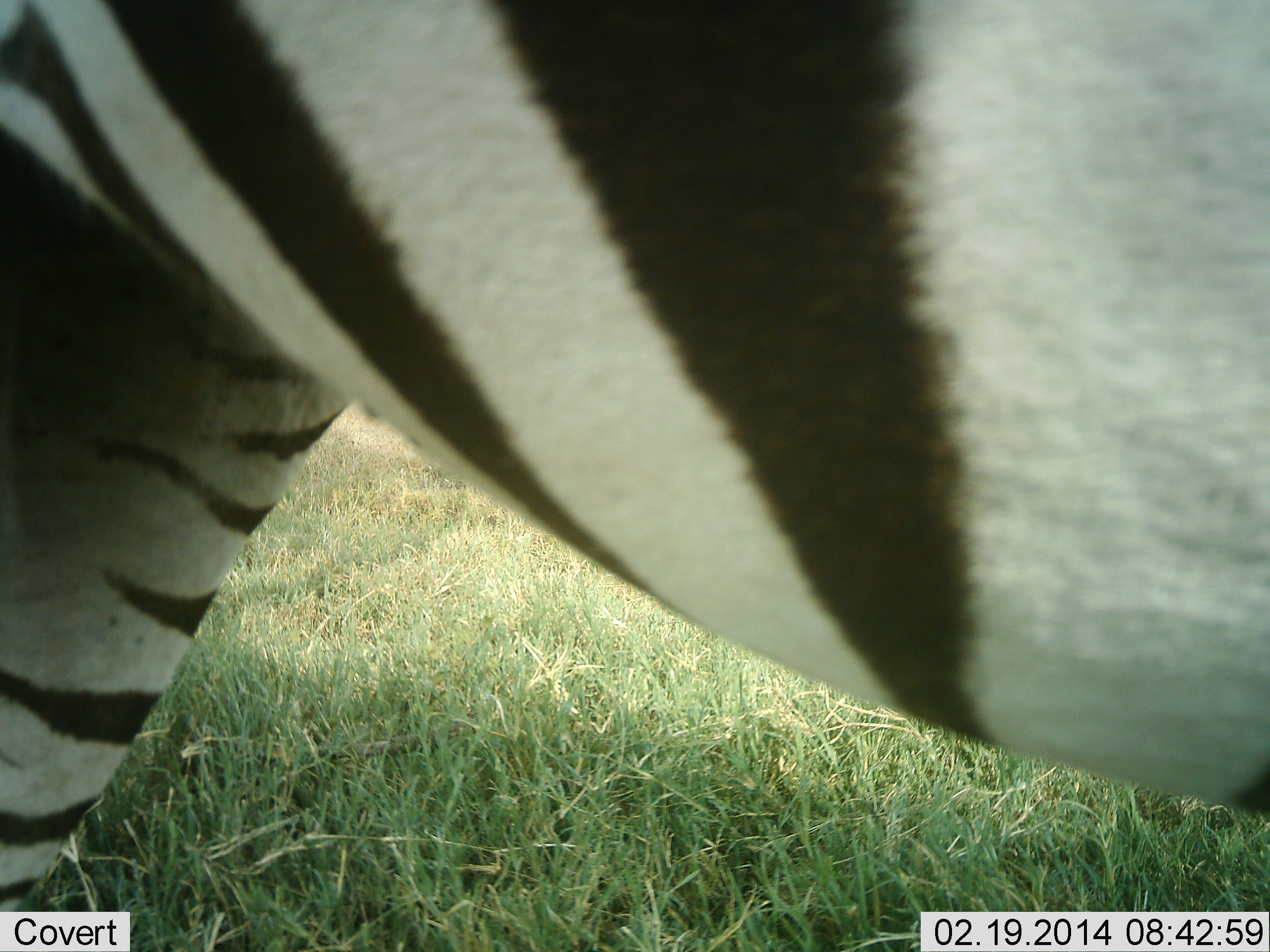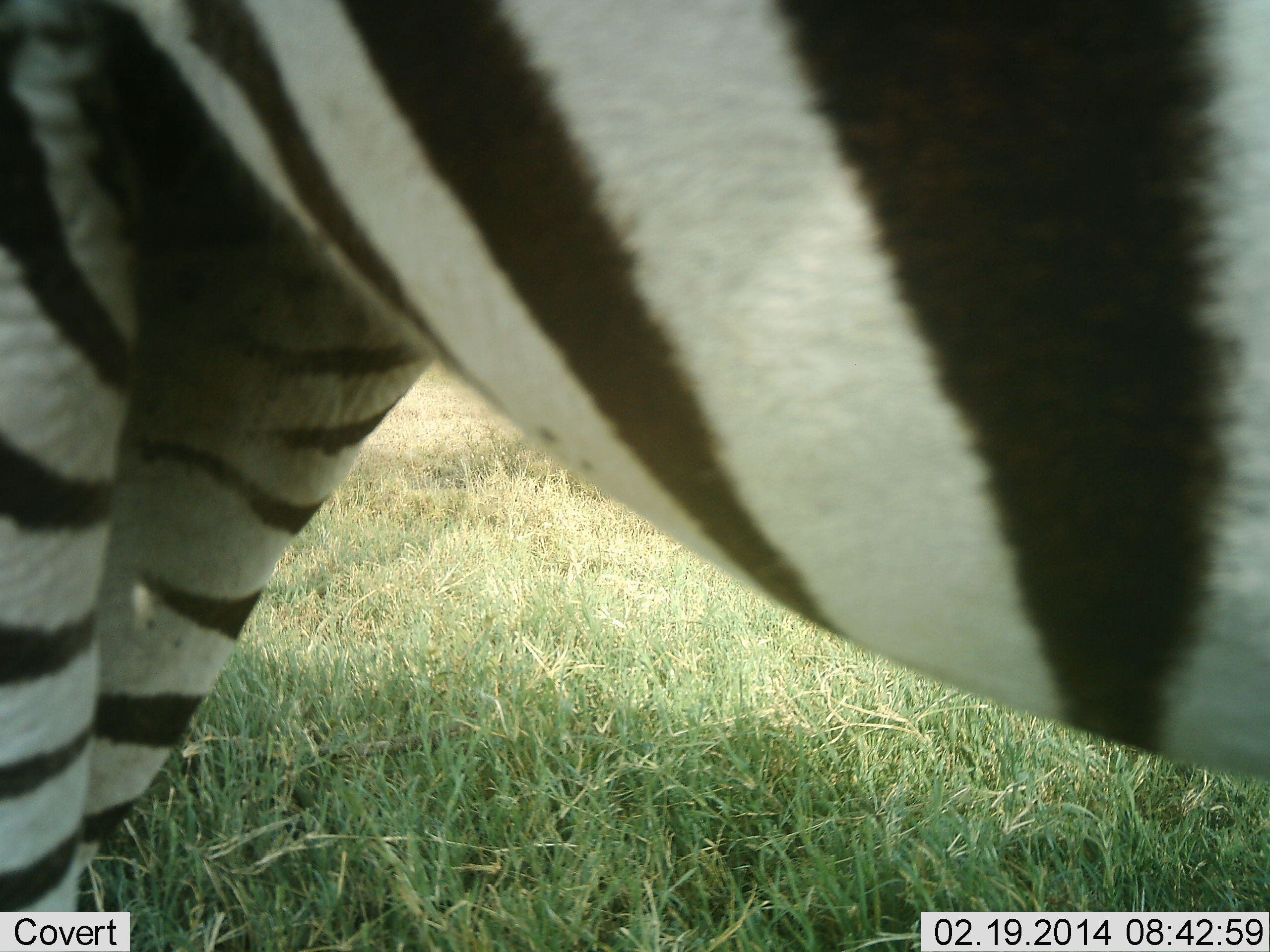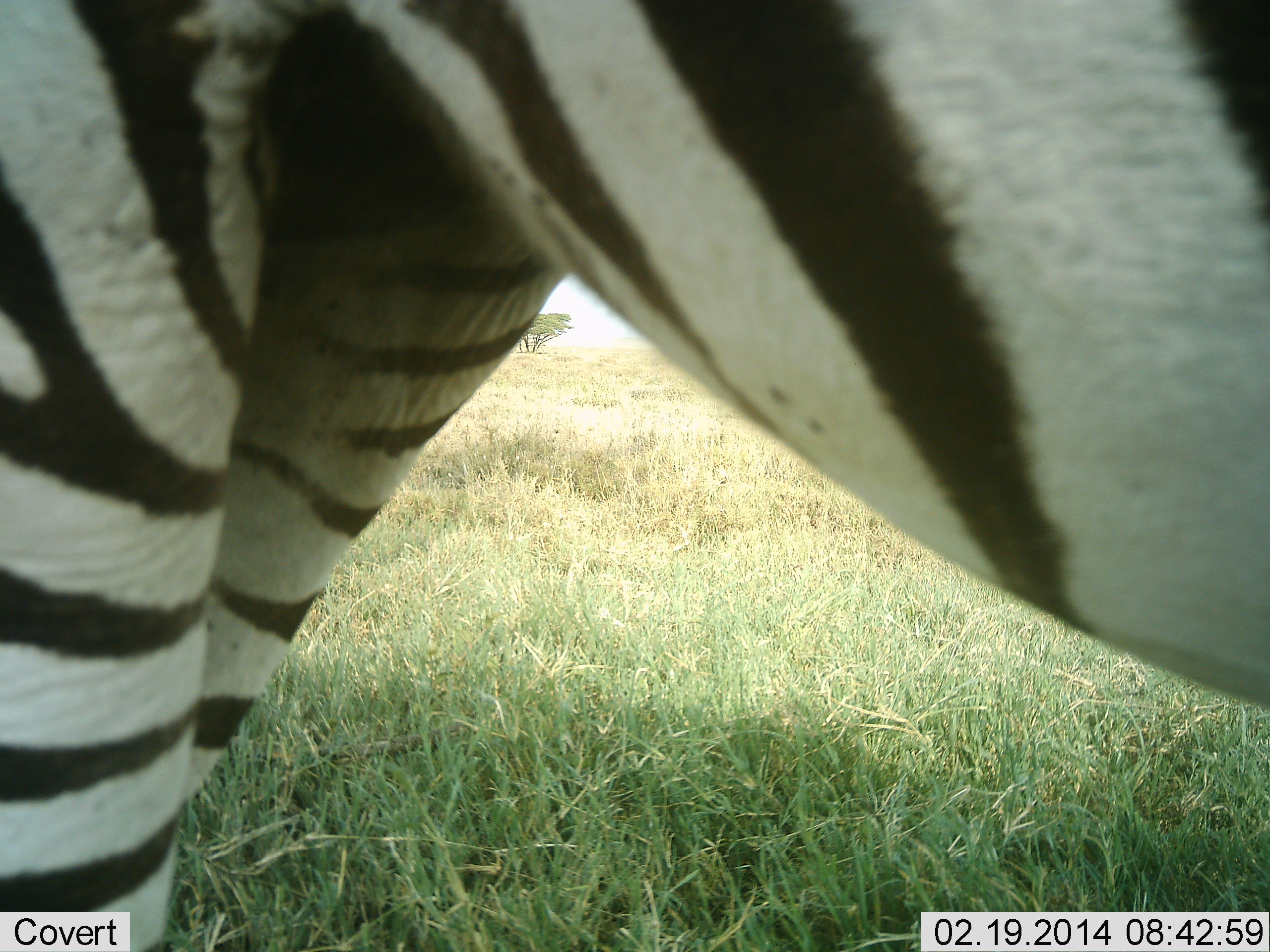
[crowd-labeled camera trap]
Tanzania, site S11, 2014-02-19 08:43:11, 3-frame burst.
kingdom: Animalia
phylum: Chordata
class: Mammalia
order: Perissodactyla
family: Equidae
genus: Equus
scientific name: Equus quagga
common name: plains zebra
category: zebra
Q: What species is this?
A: Zebra (plains zebra) (Equus quagga).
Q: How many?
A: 1.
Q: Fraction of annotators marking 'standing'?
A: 80%.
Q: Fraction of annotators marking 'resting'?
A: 0%.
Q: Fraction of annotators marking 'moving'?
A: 20%.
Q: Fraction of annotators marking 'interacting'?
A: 0%.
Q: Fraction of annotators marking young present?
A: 0%.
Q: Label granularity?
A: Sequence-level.